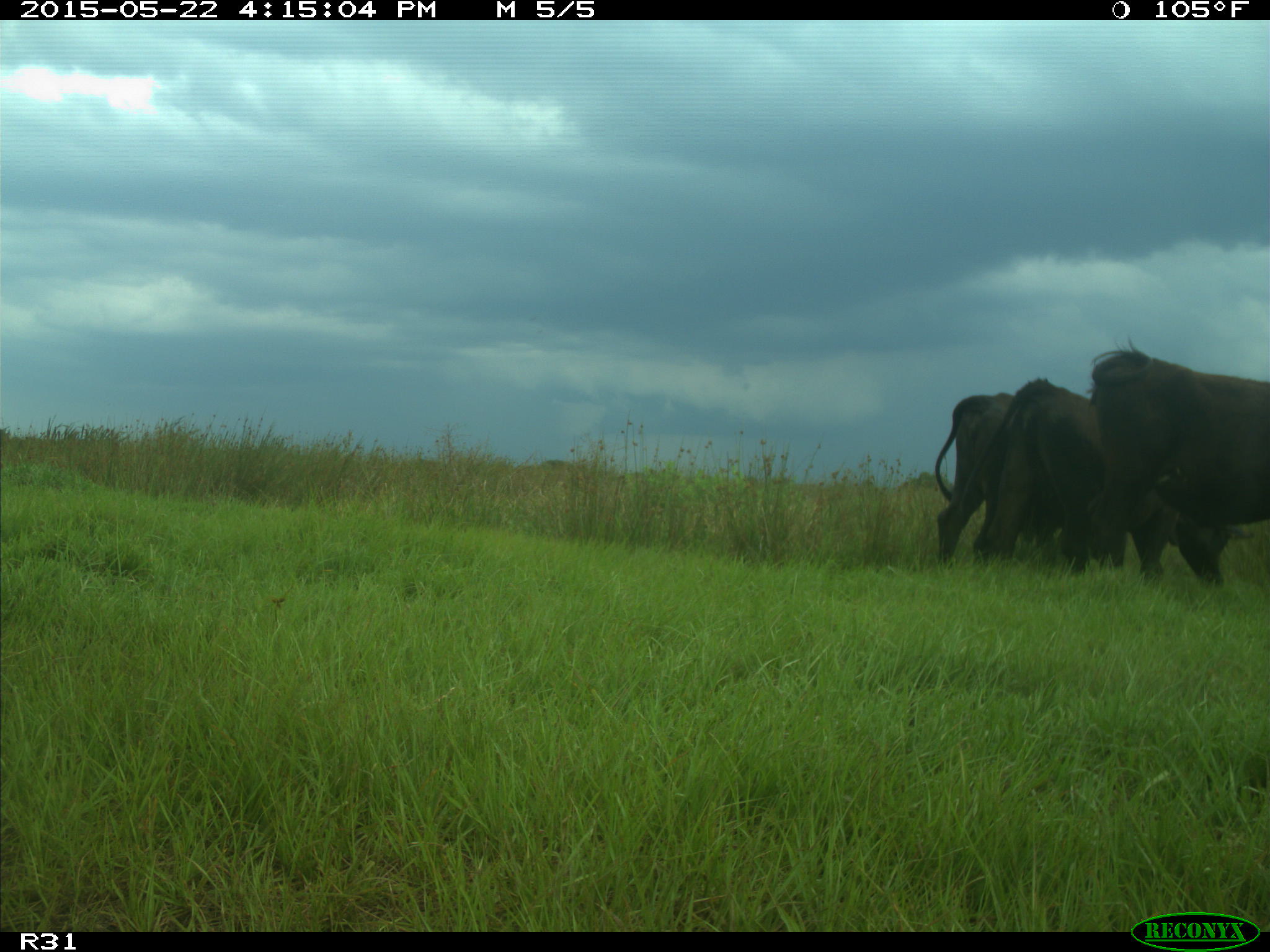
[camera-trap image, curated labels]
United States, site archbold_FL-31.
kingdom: Animalia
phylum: Chordata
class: Mammalia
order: Artiodactyla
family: Bovidae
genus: Bos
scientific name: Bos taurus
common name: domestic cow